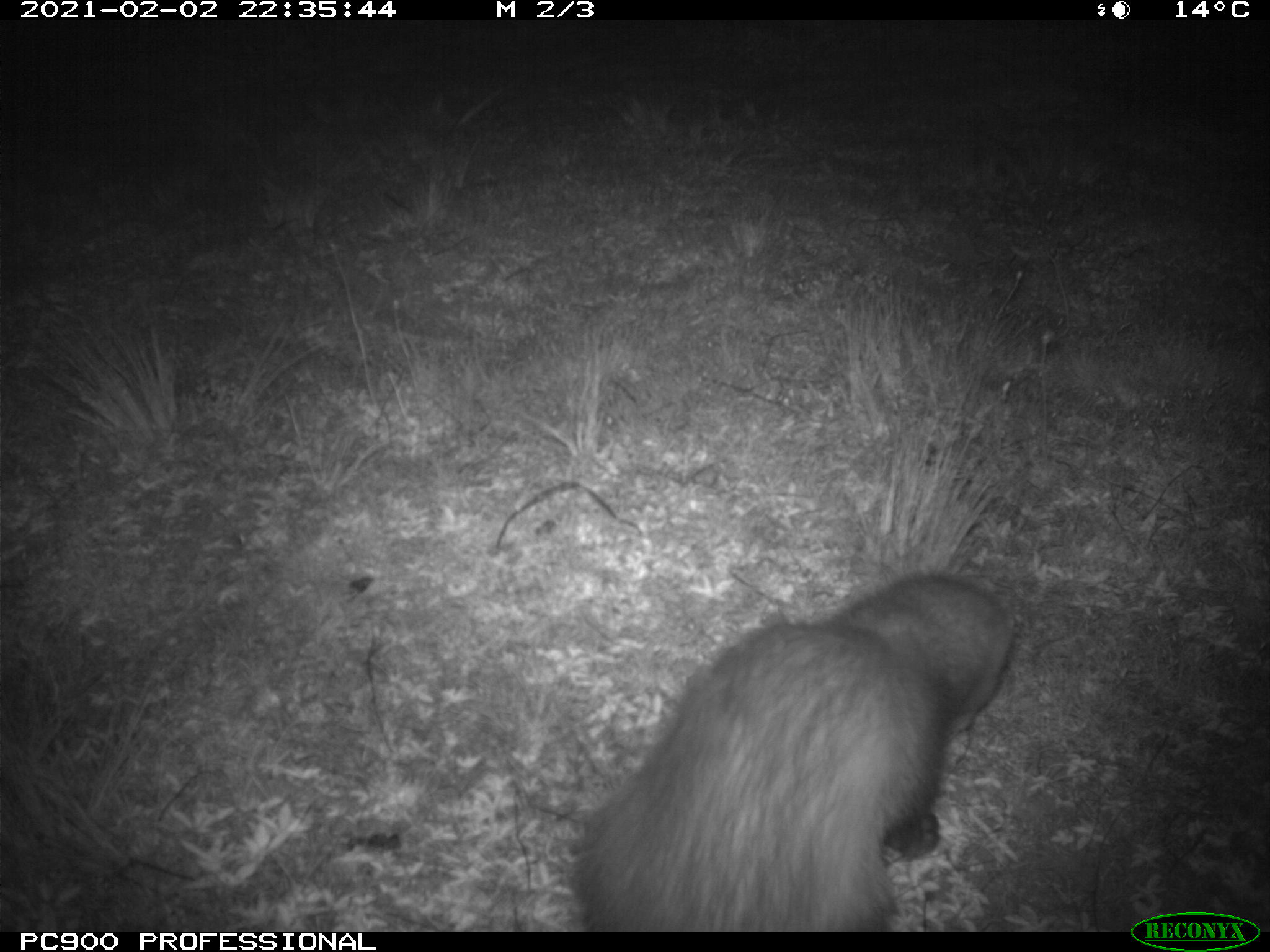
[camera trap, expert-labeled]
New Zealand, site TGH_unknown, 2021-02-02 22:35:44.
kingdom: Animalia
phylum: Chordata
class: Mammalia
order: Carnivora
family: Mustelidae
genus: Mustela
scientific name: Mustela furo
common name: ferret